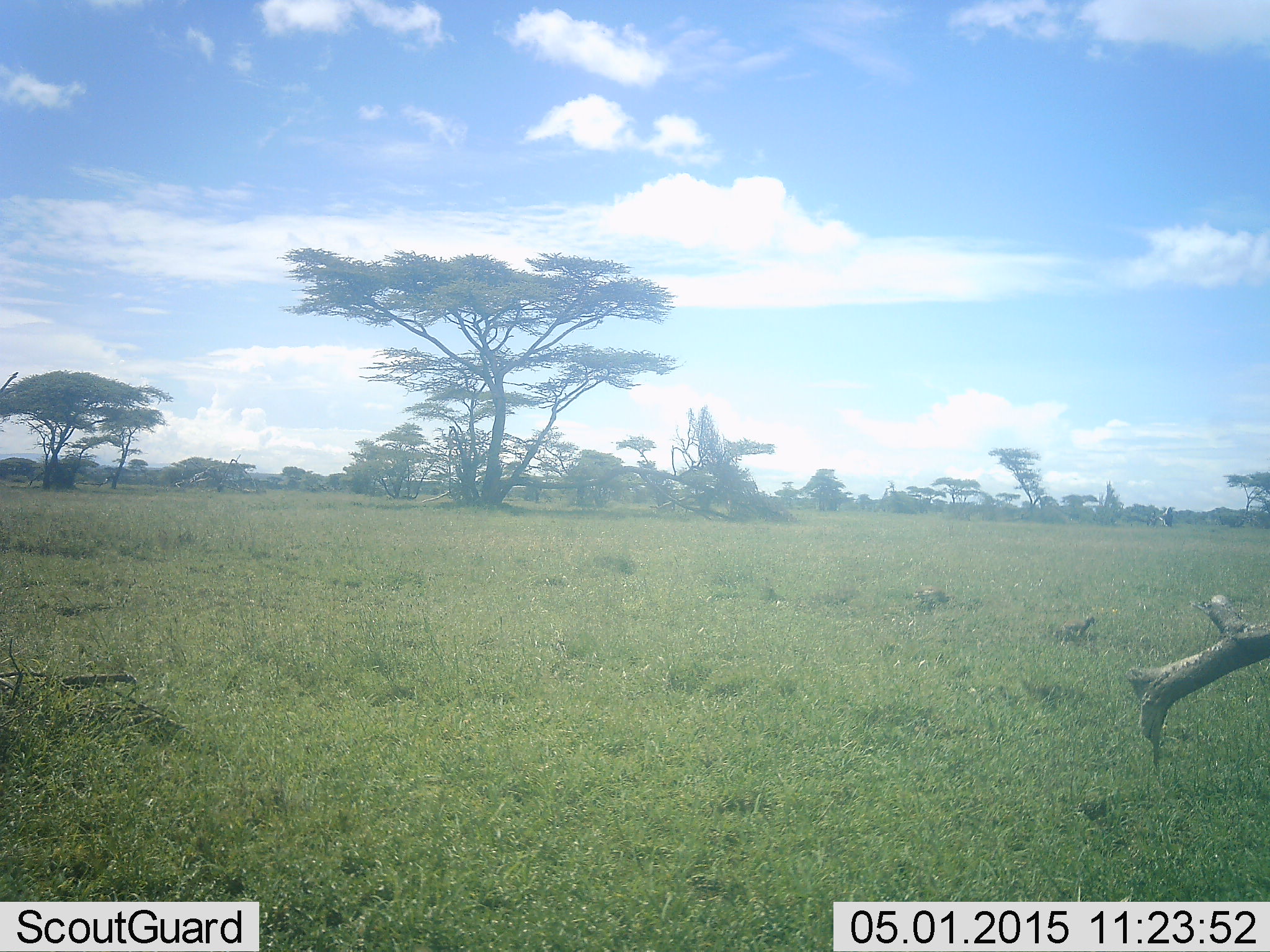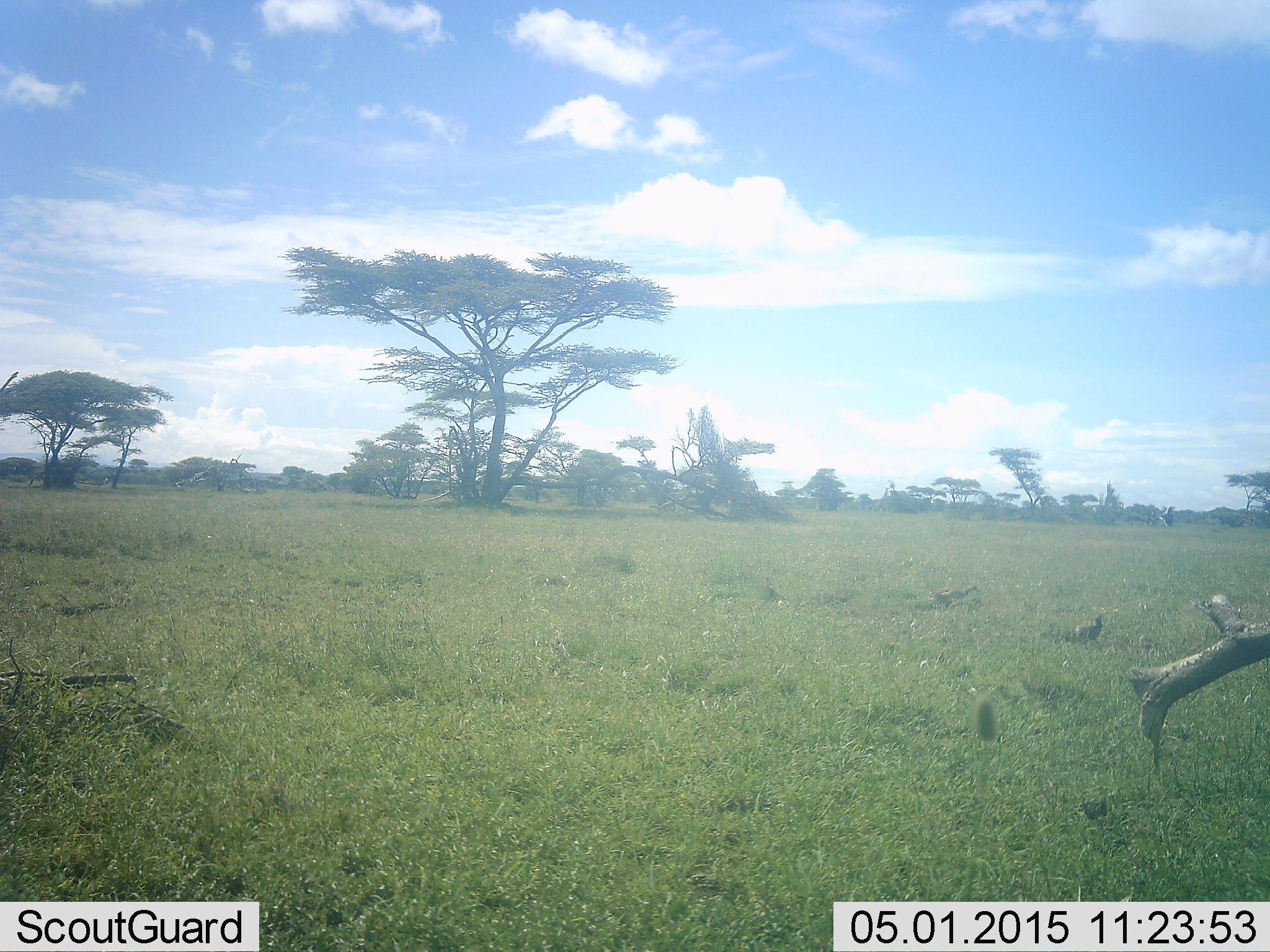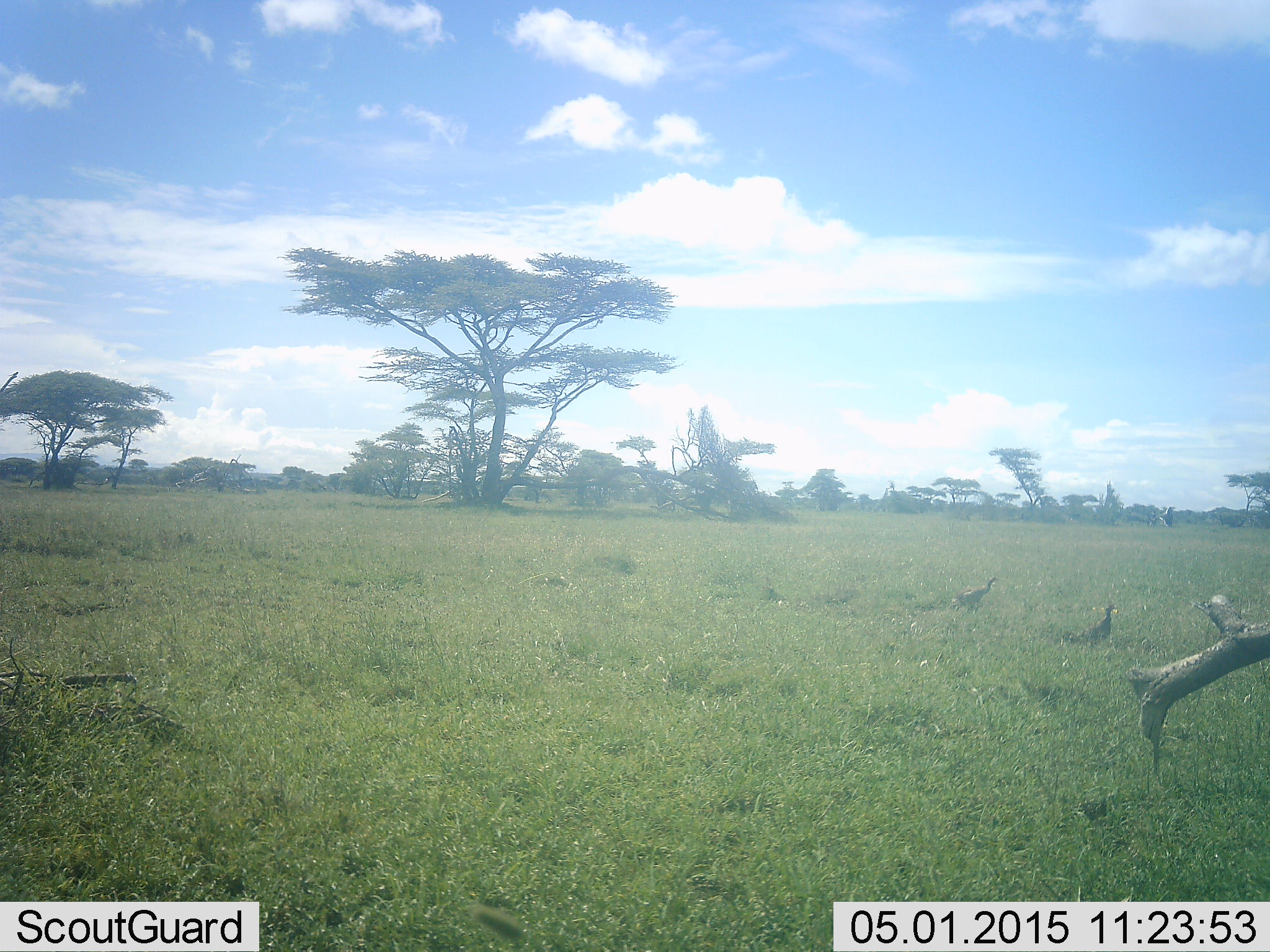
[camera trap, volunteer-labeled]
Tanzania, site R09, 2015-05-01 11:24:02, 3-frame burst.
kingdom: Animalia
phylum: Chordata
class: Aves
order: Galliformes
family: Numididae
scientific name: Numididae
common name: guinea fowl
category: guineafowl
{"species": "guineafowl (guinea fowl) (Numididae)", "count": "2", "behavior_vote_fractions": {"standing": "0%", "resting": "0%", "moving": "100%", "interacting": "0%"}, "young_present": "0%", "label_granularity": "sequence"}